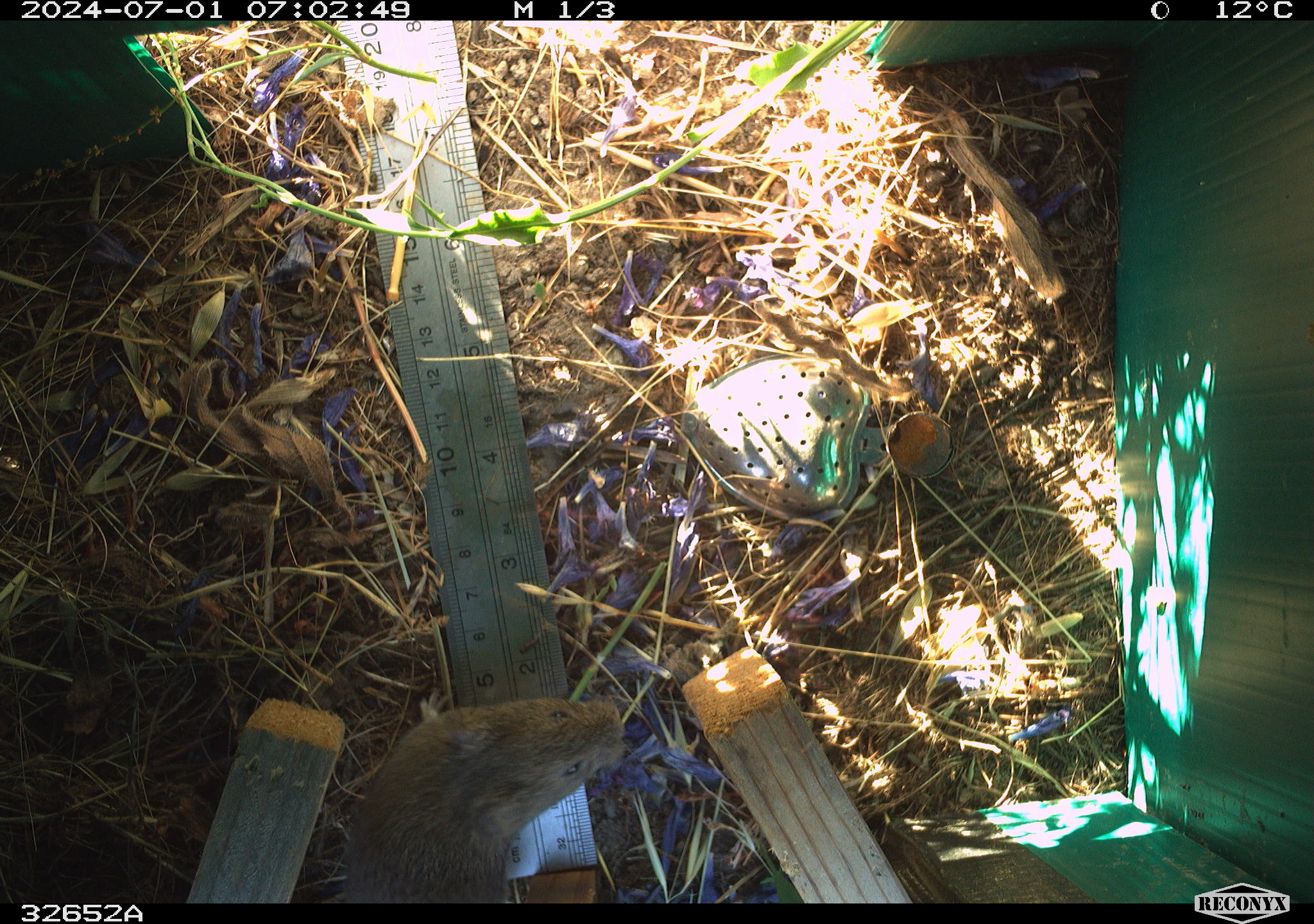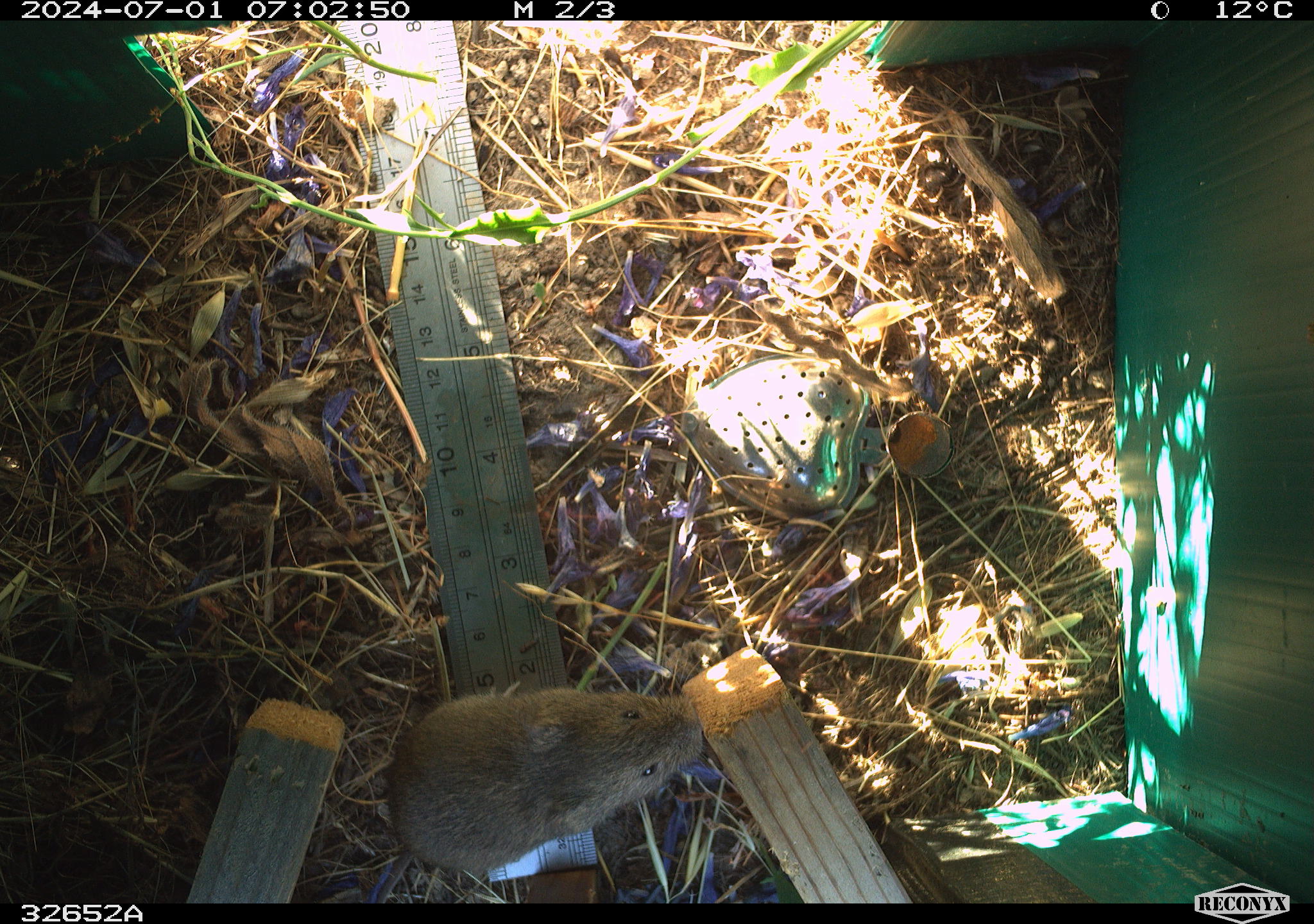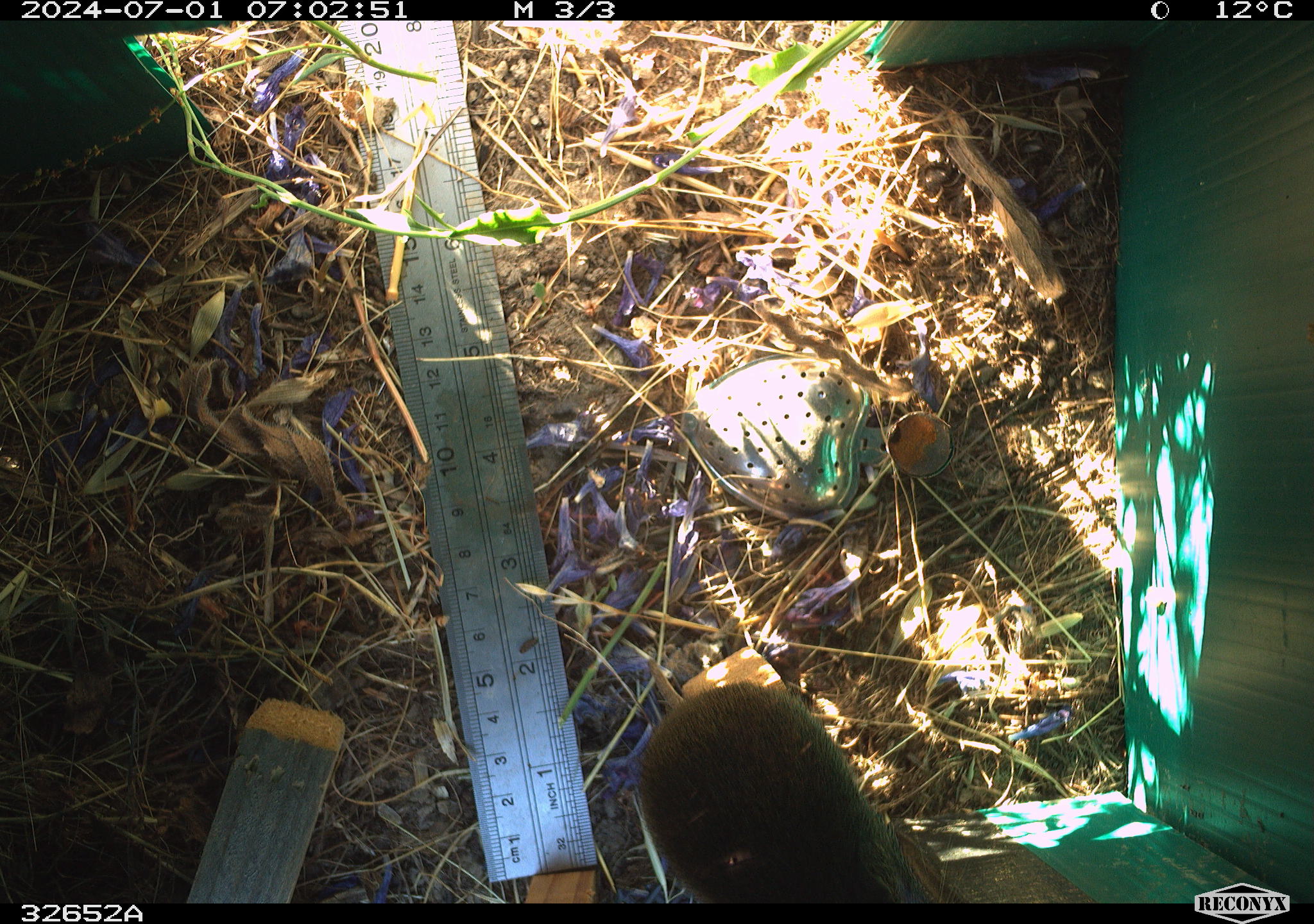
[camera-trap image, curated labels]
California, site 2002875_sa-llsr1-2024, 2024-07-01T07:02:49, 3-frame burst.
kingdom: Animalia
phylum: Chordata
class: Mammalia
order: Rodentia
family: Cricetidae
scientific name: Arvicolinae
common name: voles, lemmings, and muskrats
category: arvicolinae subfamily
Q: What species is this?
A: Arvicolinae subfamily (voles, lemmings, and muskrats) (Arvicolinae).